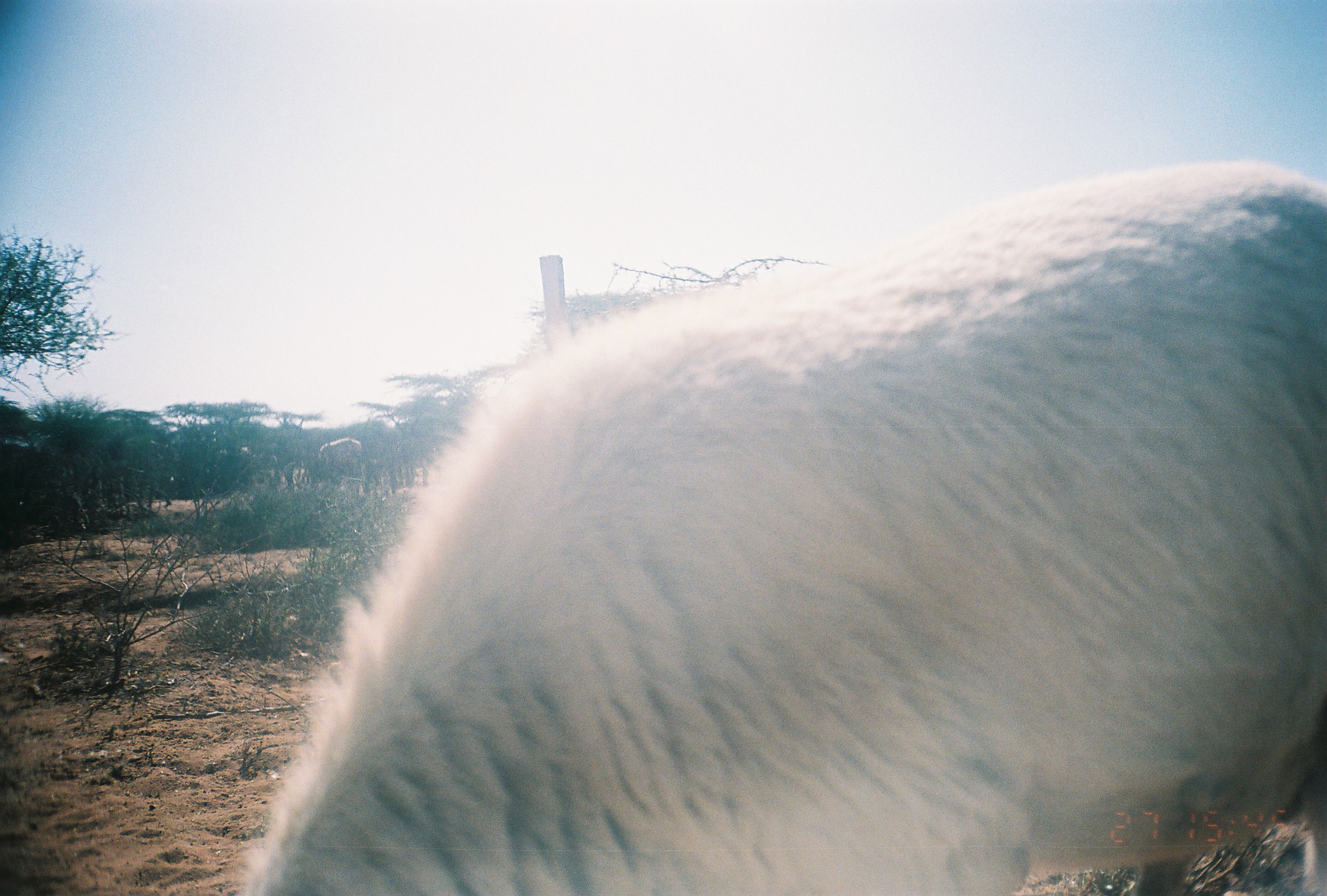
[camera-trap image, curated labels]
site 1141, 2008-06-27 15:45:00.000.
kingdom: Animalia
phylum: Chordata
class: Mammalia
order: Artiodactyla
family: Bovidae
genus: Ovis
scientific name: Ovis aries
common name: domestic sheep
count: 3